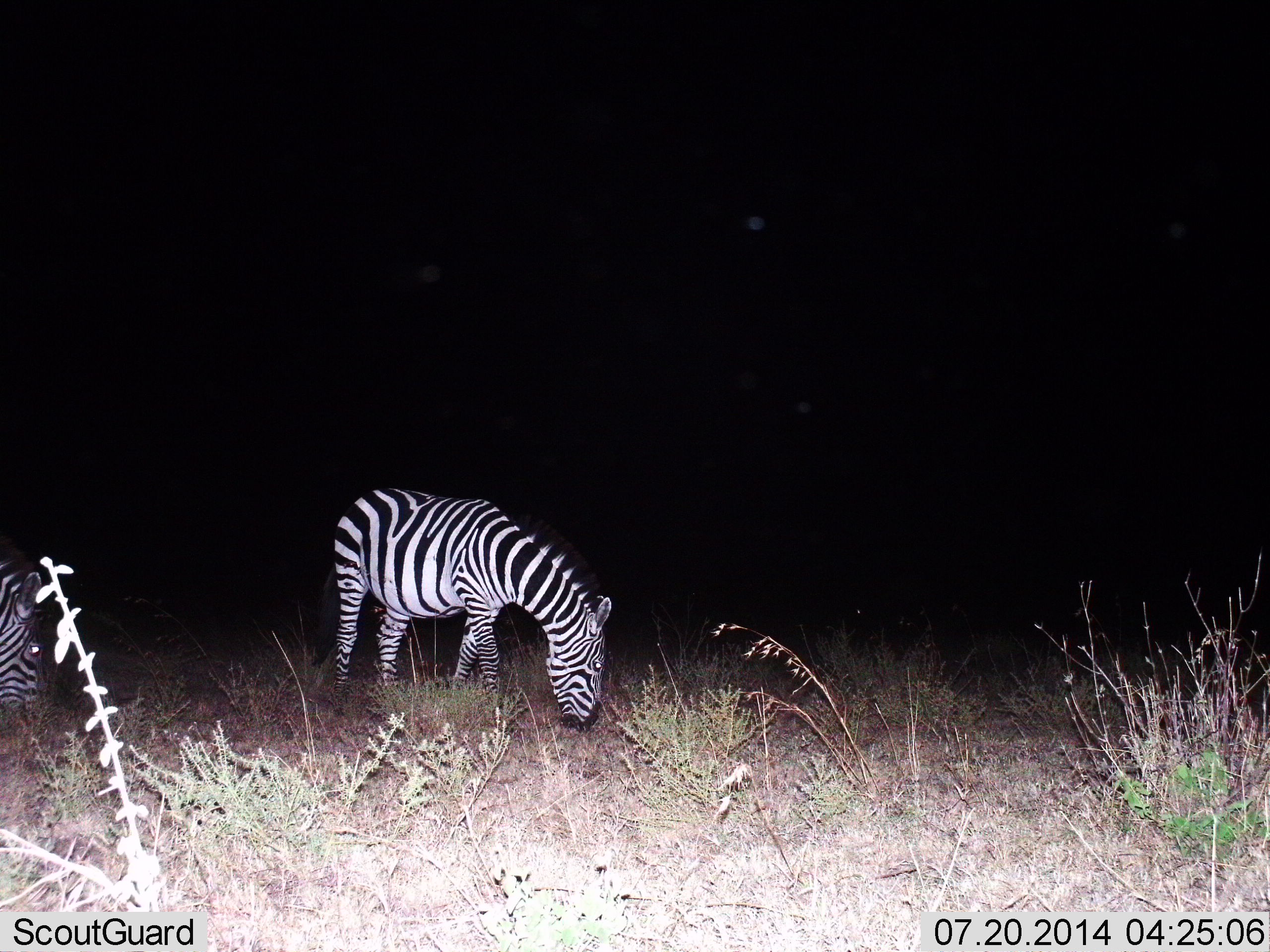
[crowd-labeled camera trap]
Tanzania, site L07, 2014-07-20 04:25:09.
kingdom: Animalia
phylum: Chordata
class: Mammalia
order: Perissodactyla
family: Equidae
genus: Equus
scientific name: Equus quagga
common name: plains zebra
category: zebra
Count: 2.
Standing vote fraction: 40%.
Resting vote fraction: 0%.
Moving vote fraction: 0%.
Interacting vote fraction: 0%.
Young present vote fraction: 0%.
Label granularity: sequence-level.